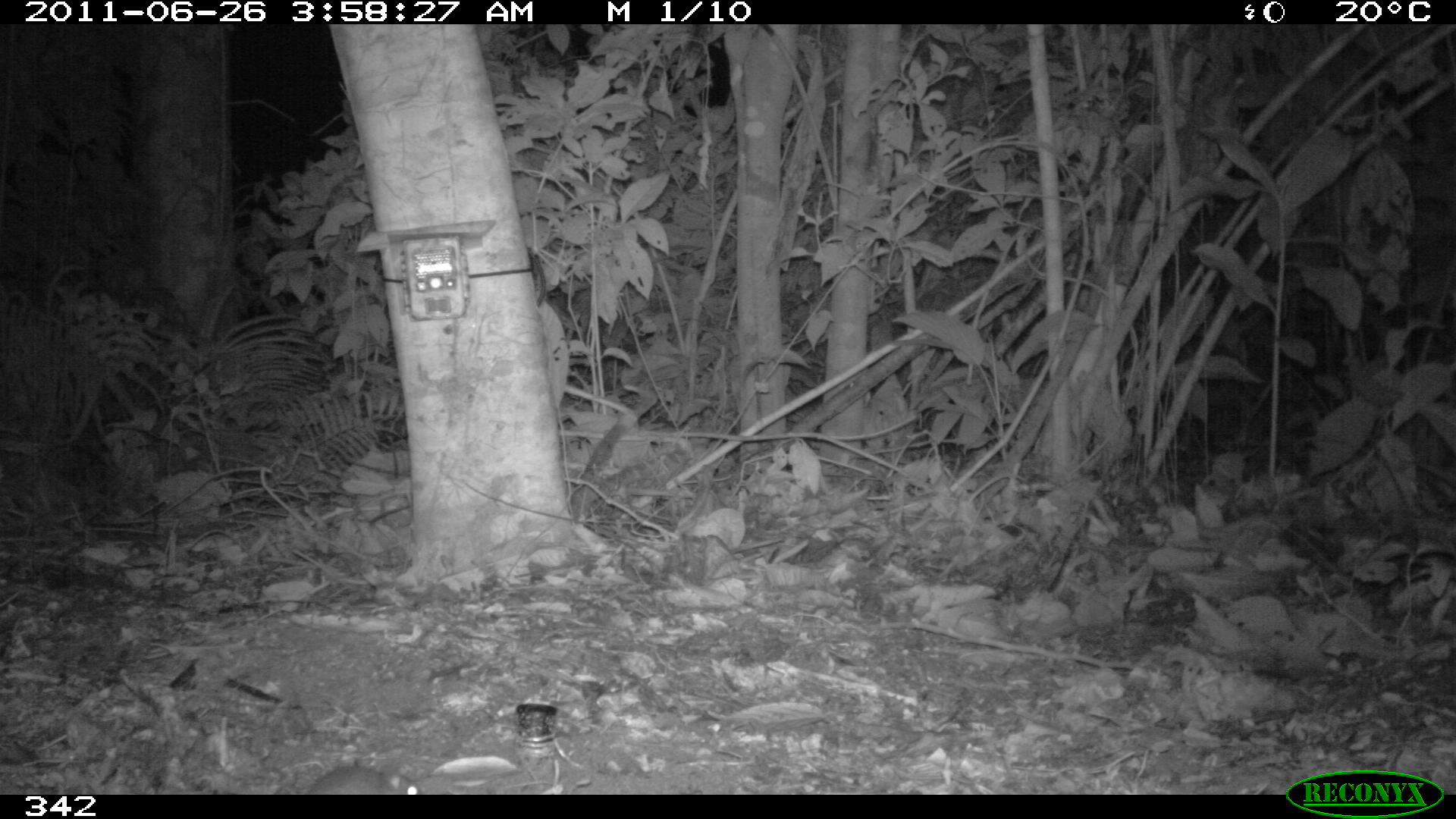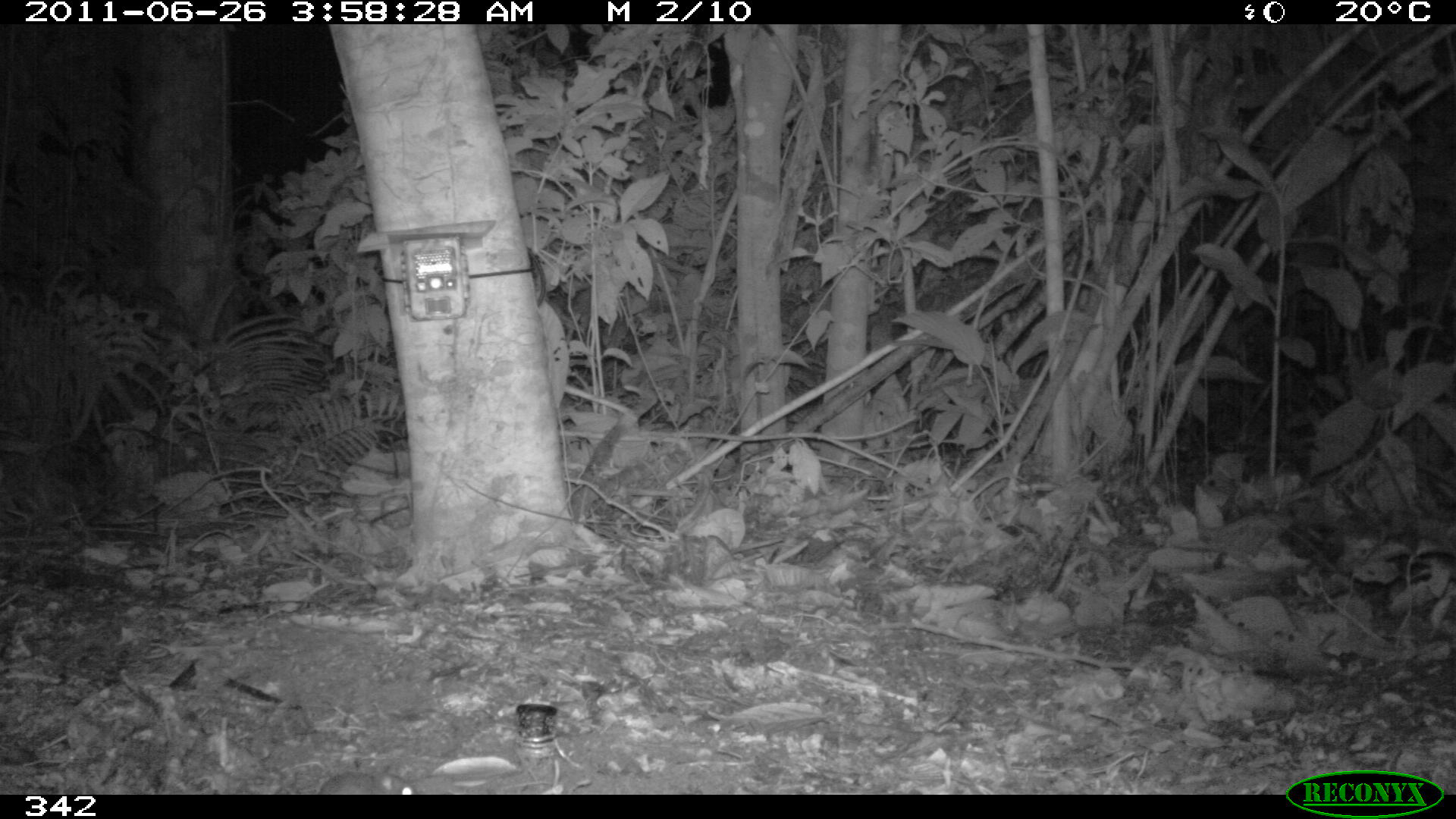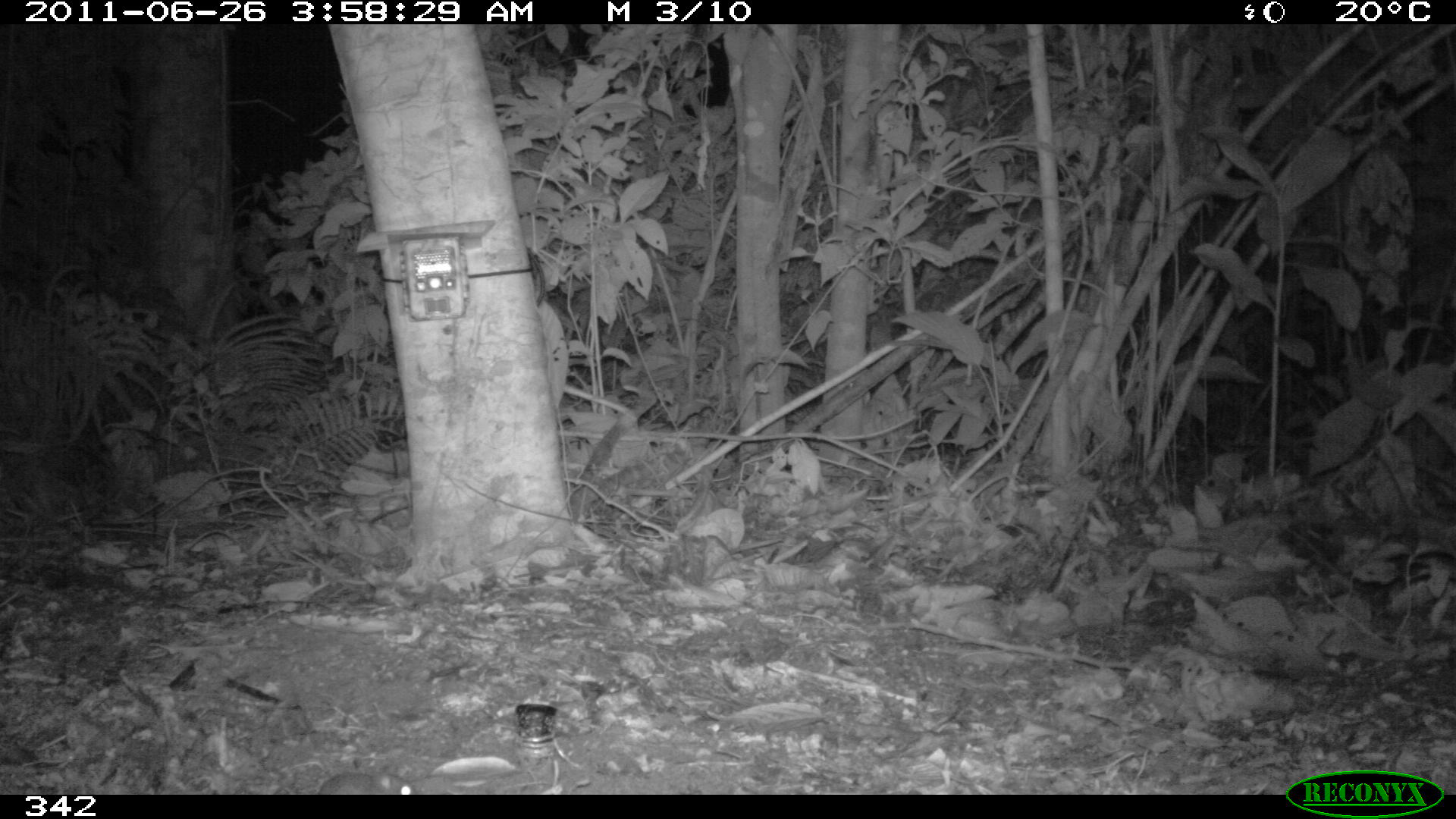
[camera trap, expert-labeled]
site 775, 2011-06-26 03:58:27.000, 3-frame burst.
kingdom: Animalia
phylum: Chordata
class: Mammalia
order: Rodentia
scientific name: Rodentia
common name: rodents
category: unknown rodent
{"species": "unknown rodent (rodents) (Rodentia)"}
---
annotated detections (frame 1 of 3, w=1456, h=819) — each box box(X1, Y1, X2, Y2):
unknown rodent: box(271, 763, 425, 793)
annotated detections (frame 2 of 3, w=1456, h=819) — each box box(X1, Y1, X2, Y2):
unknown rodent: box(274, 768, 419, 793)